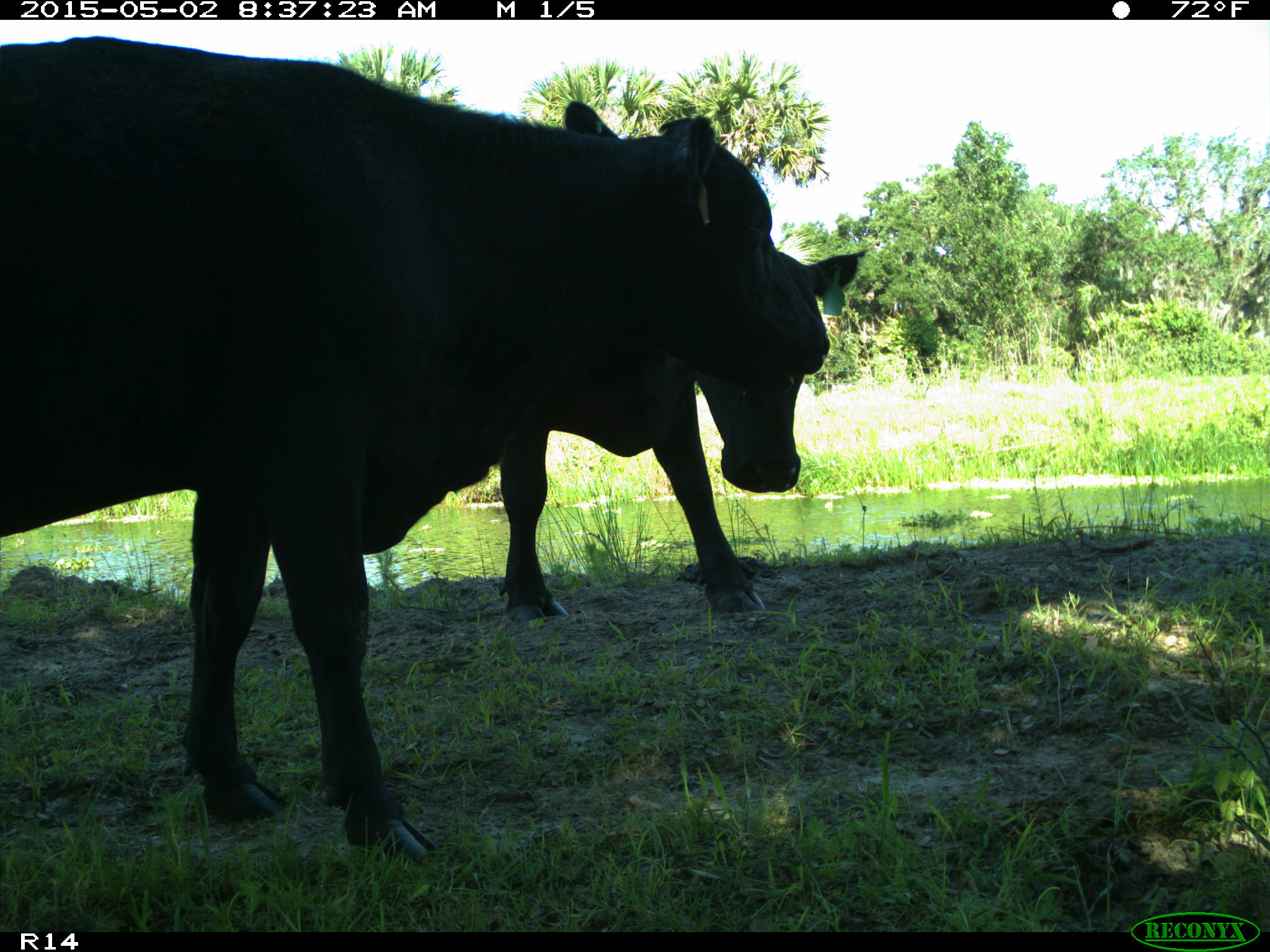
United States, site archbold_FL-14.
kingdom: Animalia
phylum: Chordata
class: Mammalia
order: Artiodactyla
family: Bovidae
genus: Bos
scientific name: Bos taurus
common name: domestic cow